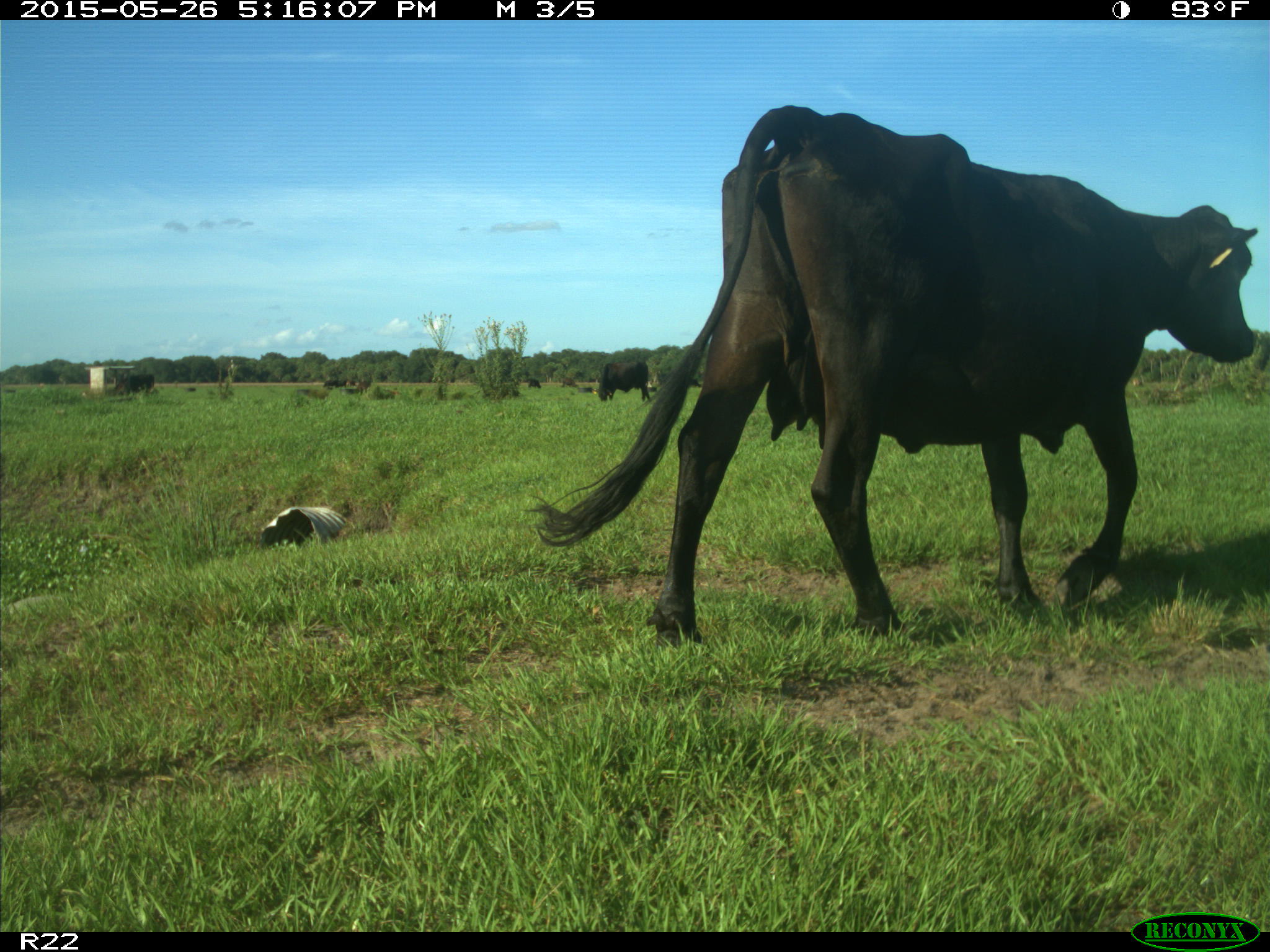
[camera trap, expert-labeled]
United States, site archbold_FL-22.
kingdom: Animalia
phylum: Chordata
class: Mammalia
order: Artiodactyla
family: Bovidae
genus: Bos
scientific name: Bos taurus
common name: domestic cow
Bos taurus (domestic cow).